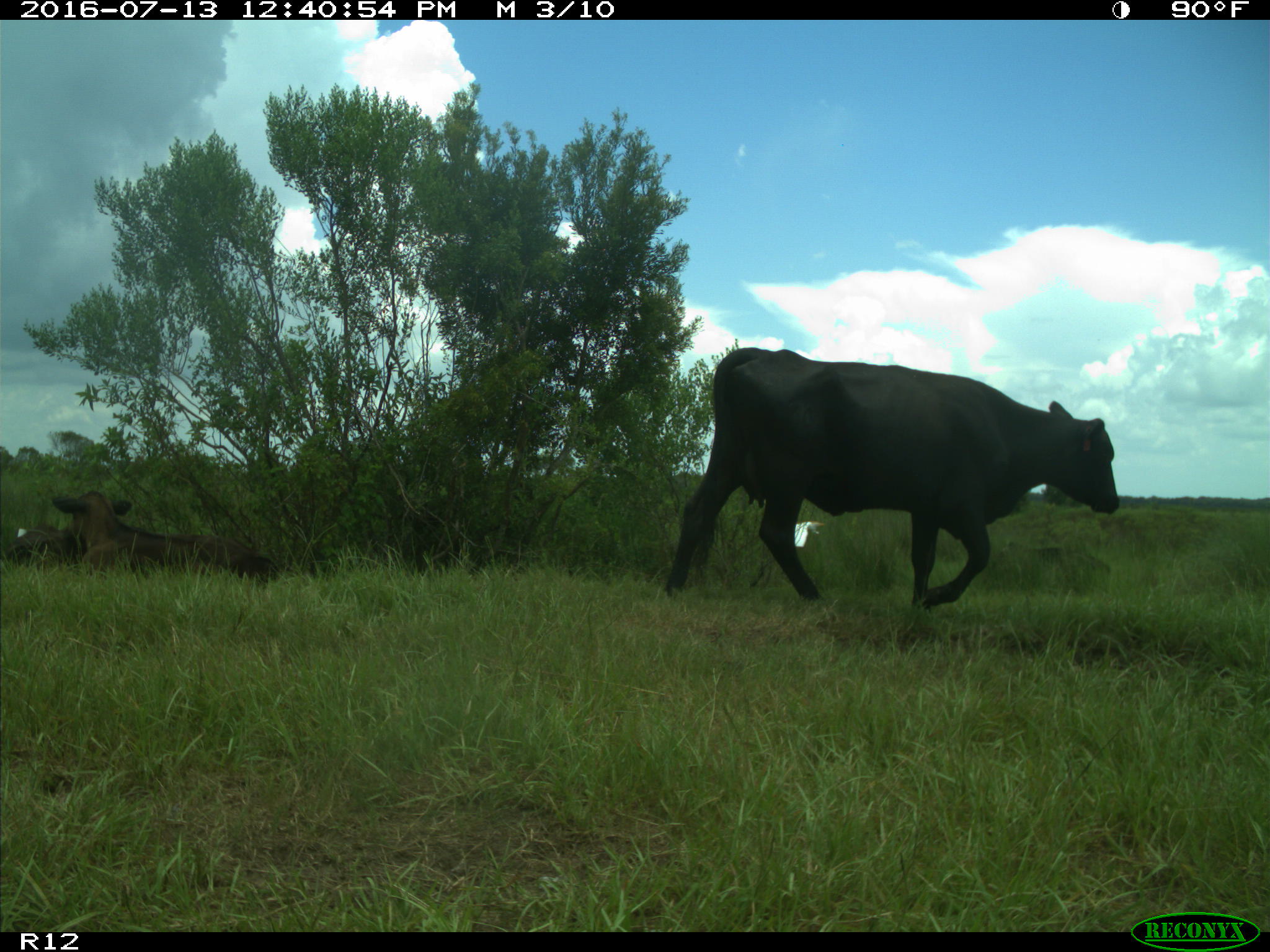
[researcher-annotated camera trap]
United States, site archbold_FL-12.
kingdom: Animalia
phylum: Chordata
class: Mammalia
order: Artiodactyla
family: Bovidae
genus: Bos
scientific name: Bos taurus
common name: domestic cow